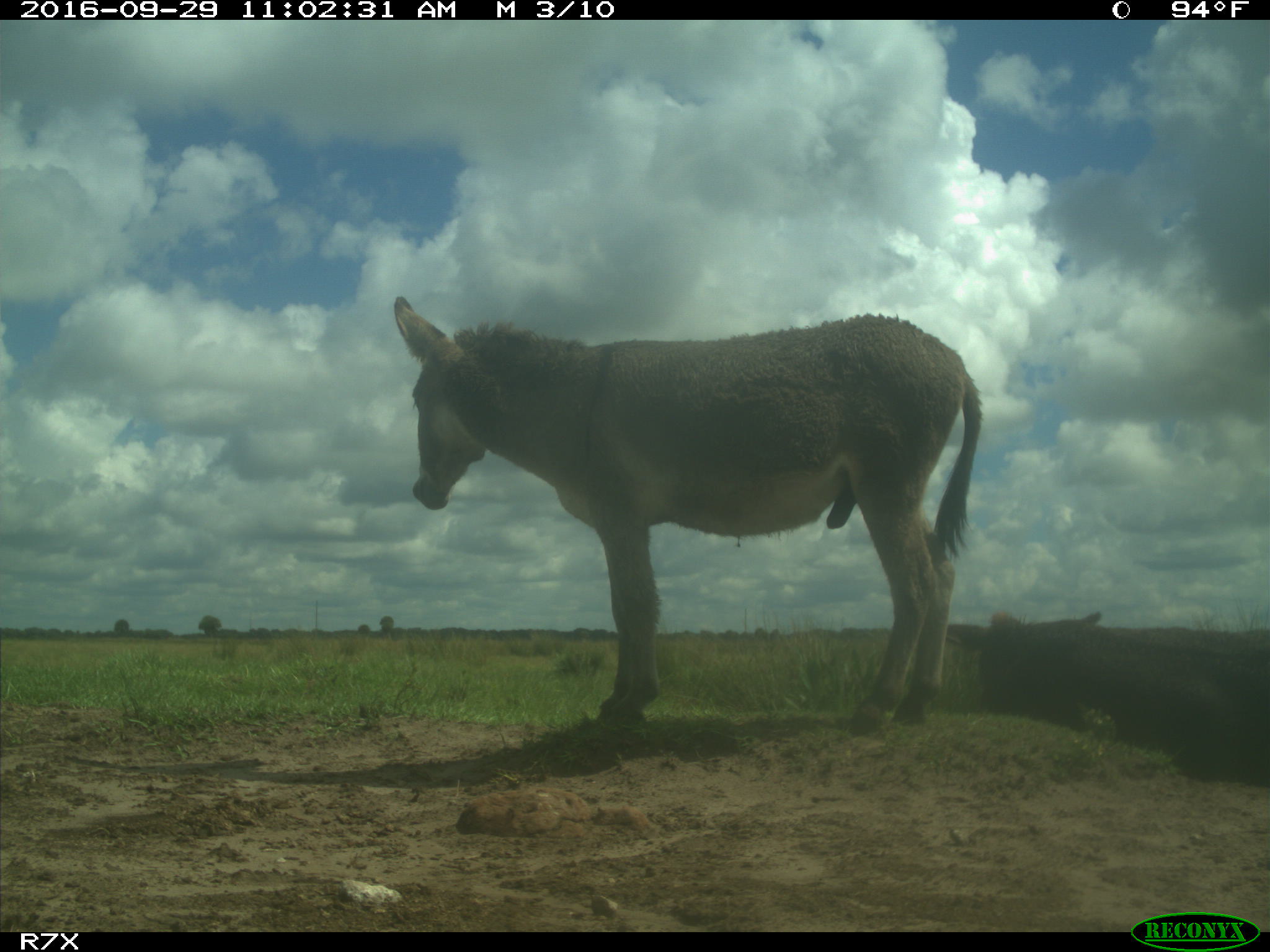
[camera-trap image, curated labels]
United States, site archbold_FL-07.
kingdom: Animalia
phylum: Chordata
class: Mammalia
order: Perissodactyla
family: Equidae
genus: Equus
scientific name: Equus africanus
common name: african wild ass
Equus africanus (african wild ass).